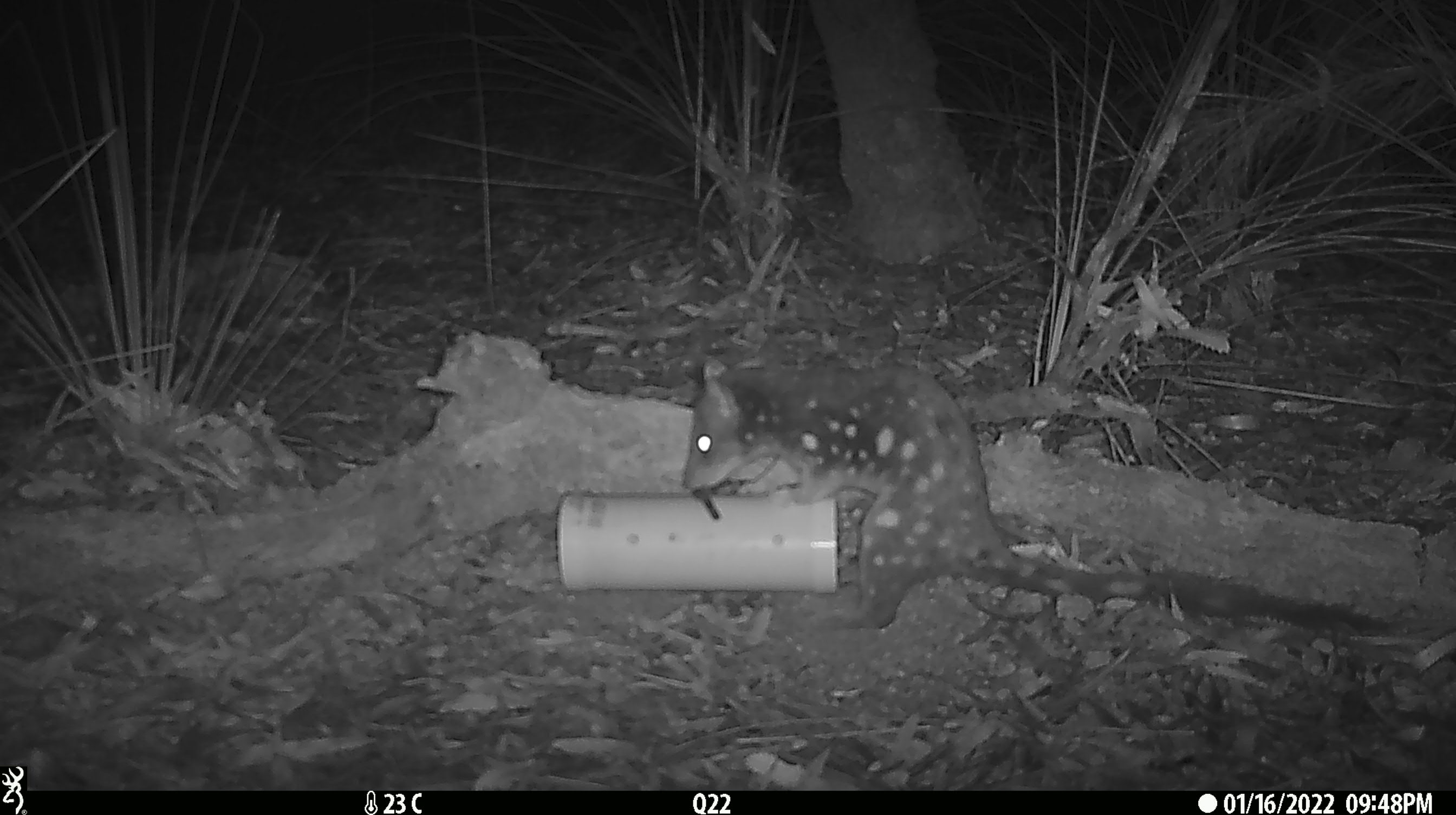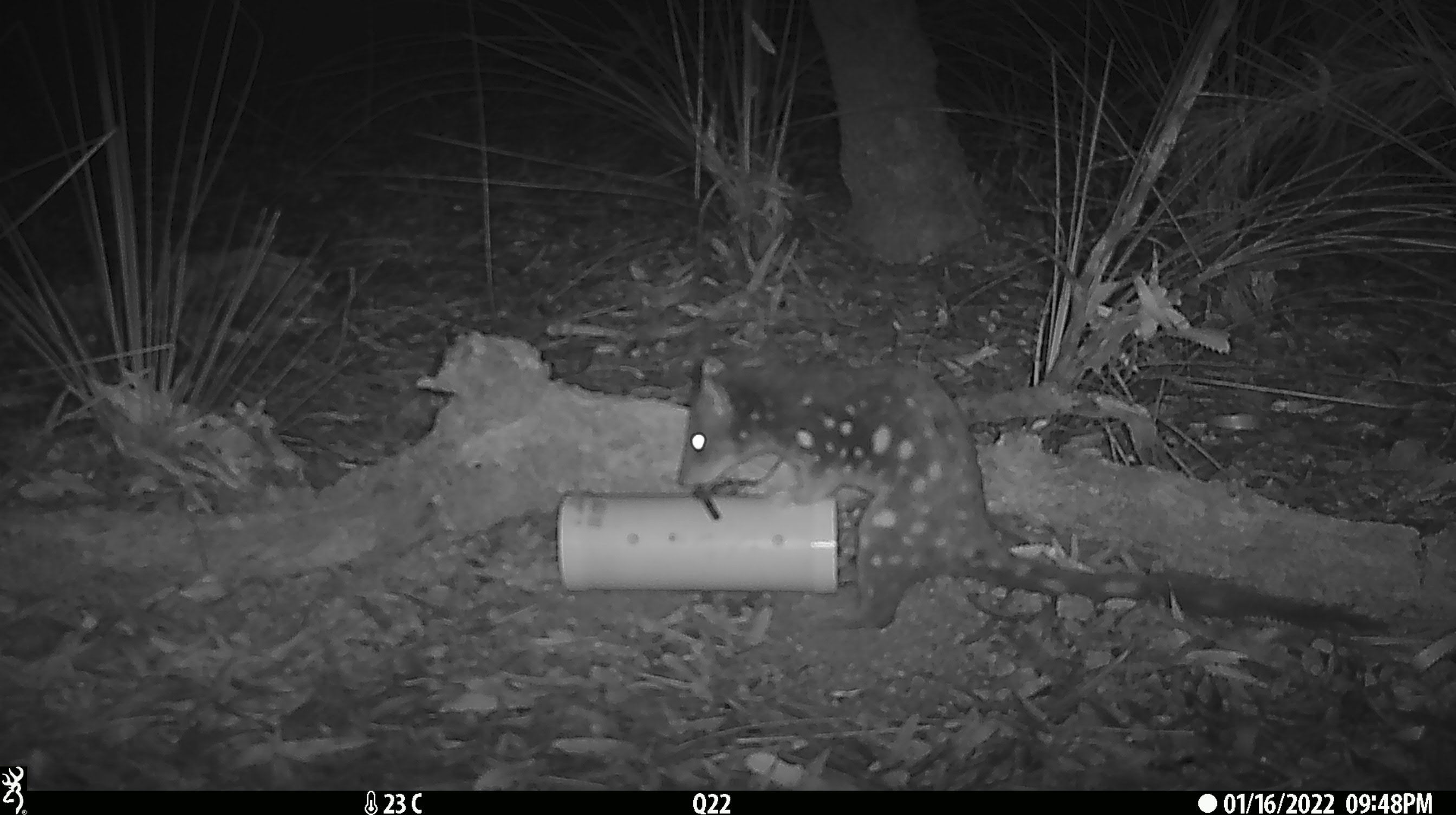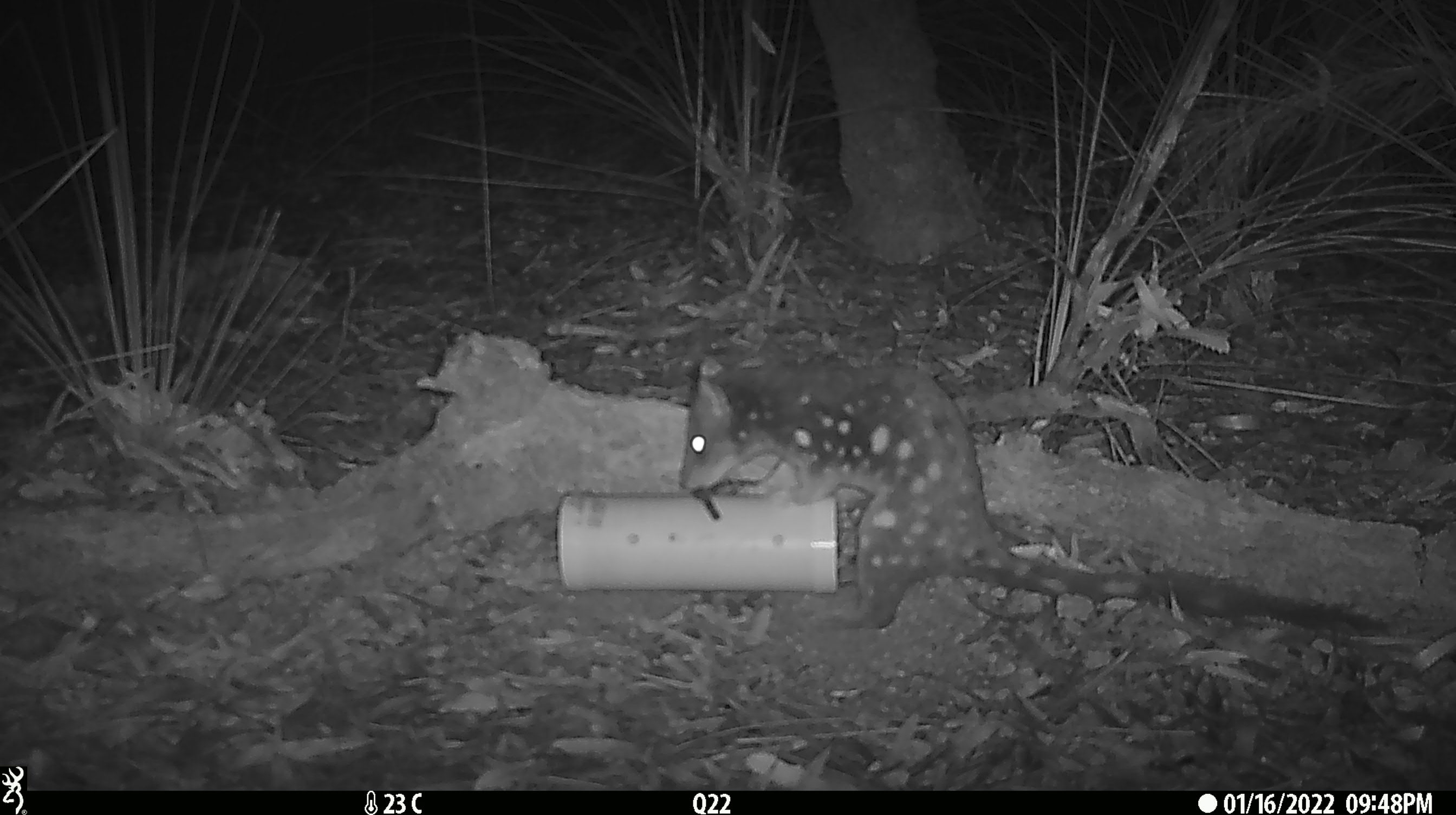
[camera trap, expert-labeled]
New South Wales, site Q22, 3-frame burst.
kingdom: Animalia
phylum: Chordata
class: Mammalia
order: Dasyuromorphia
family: Dasyuridae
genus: Dasyurus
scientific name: Dasyurus maculatus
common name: spotted-tailed quoll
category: quoll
Quoll (spotted-tailed quoll) (Dasyurus maculatus).